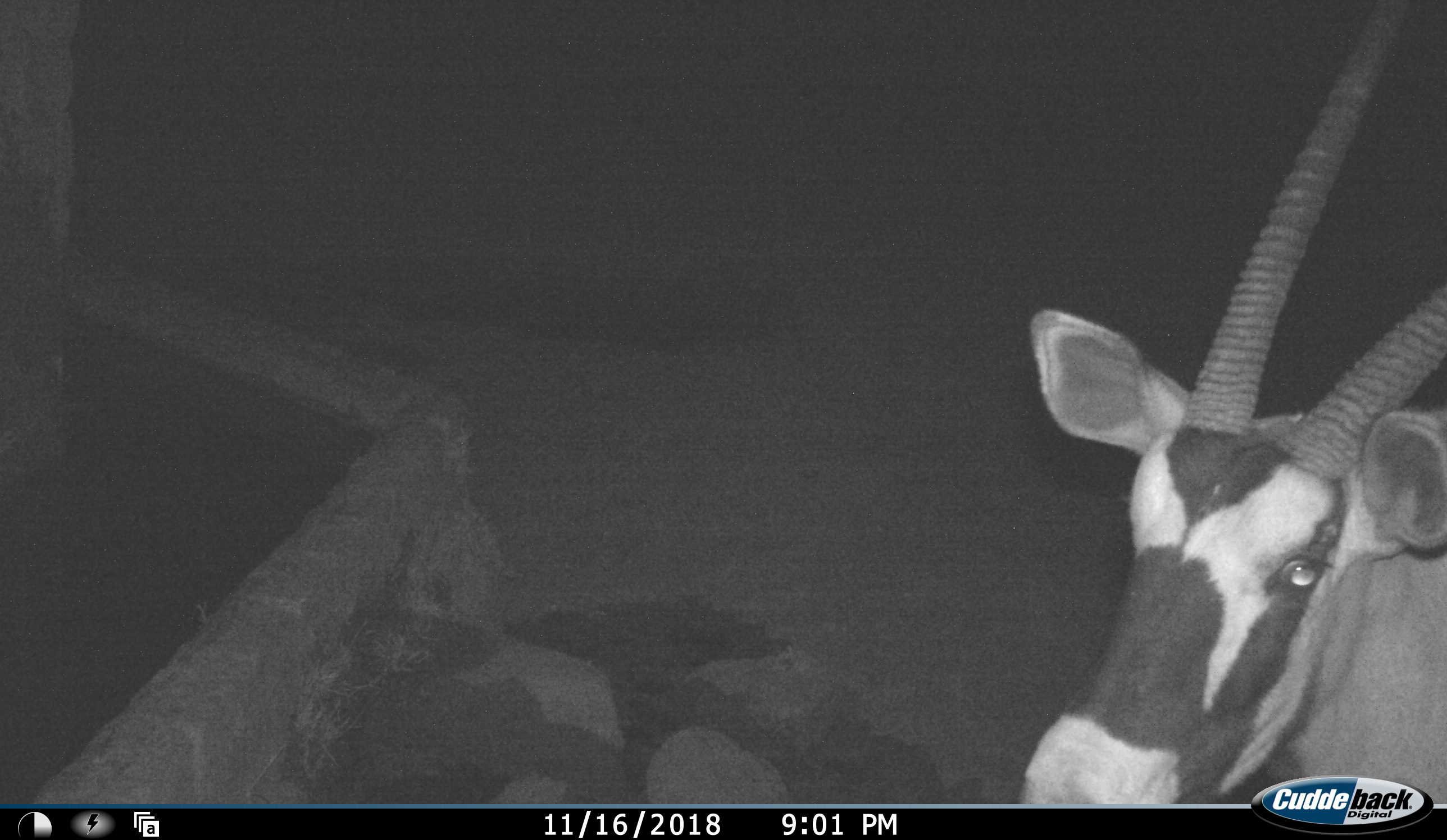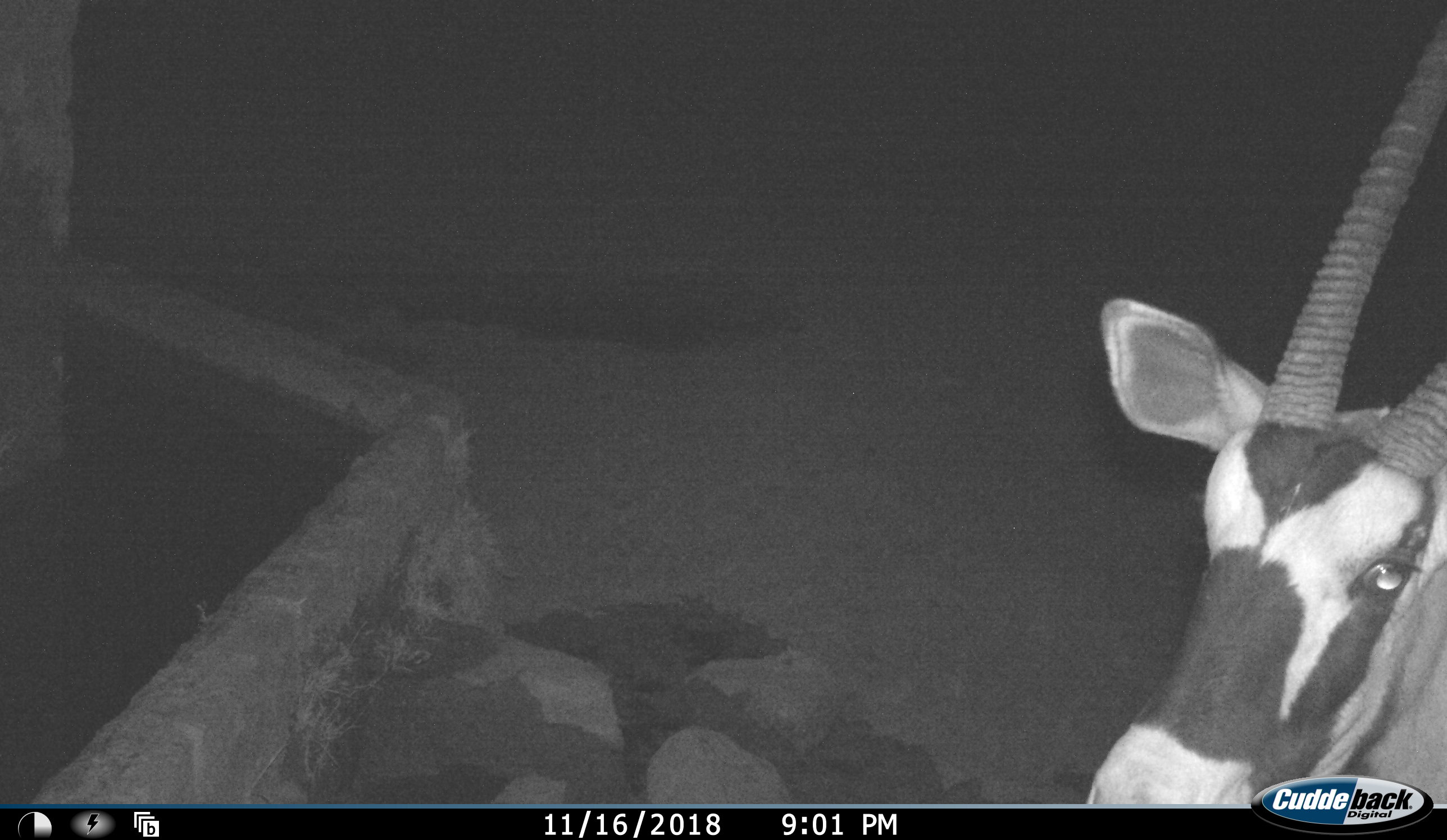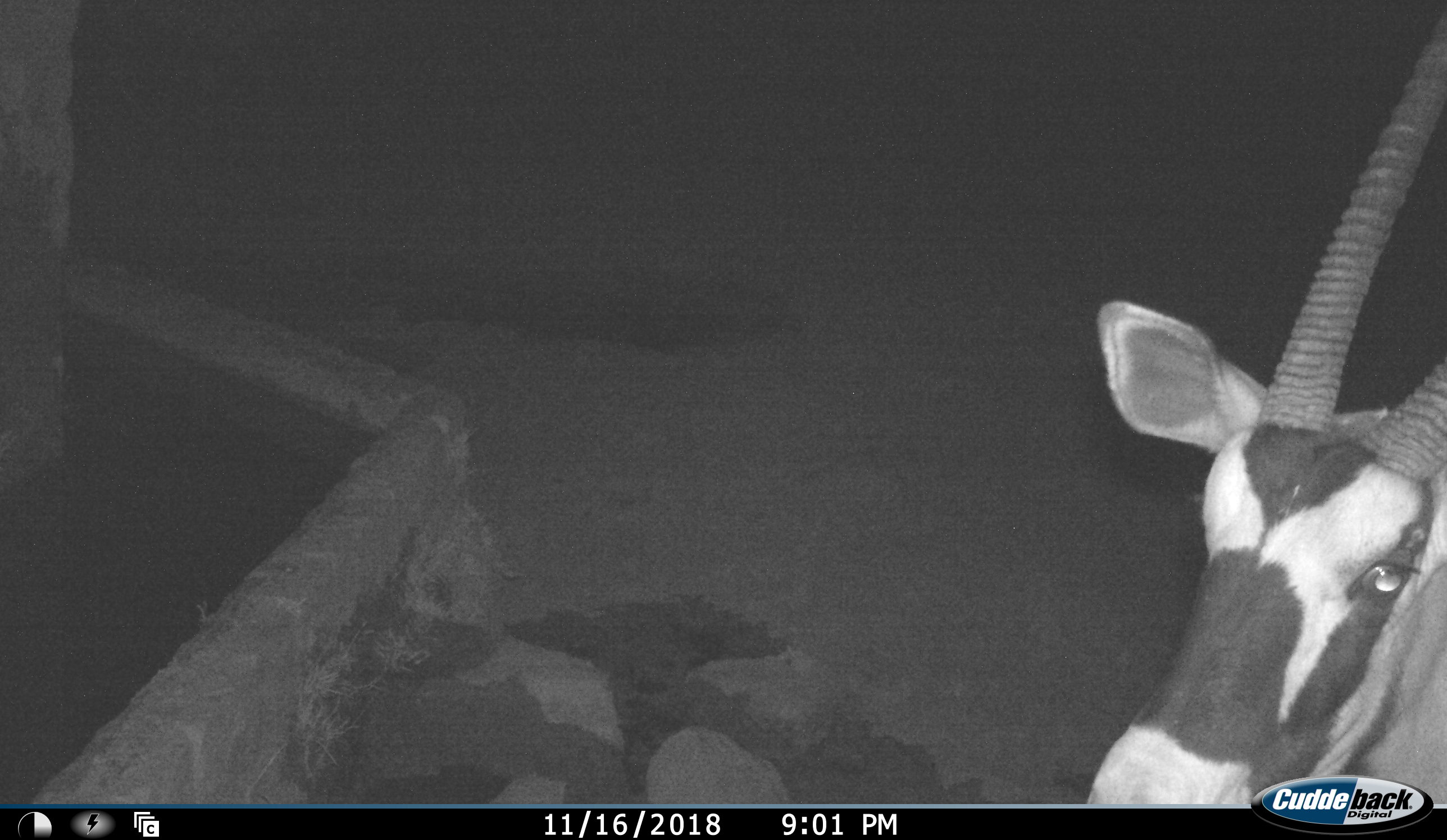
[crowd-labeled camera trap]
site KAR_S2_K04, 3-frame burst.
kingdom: Animalia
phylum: Chordata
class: Mammalia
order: Artiodactyla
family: Bovidae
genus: Oryx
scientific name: Oryx gazella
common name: gemsbok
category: oryx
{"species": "oryx (gemsbok) (Oryx gazella)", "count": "1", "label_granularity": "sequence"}